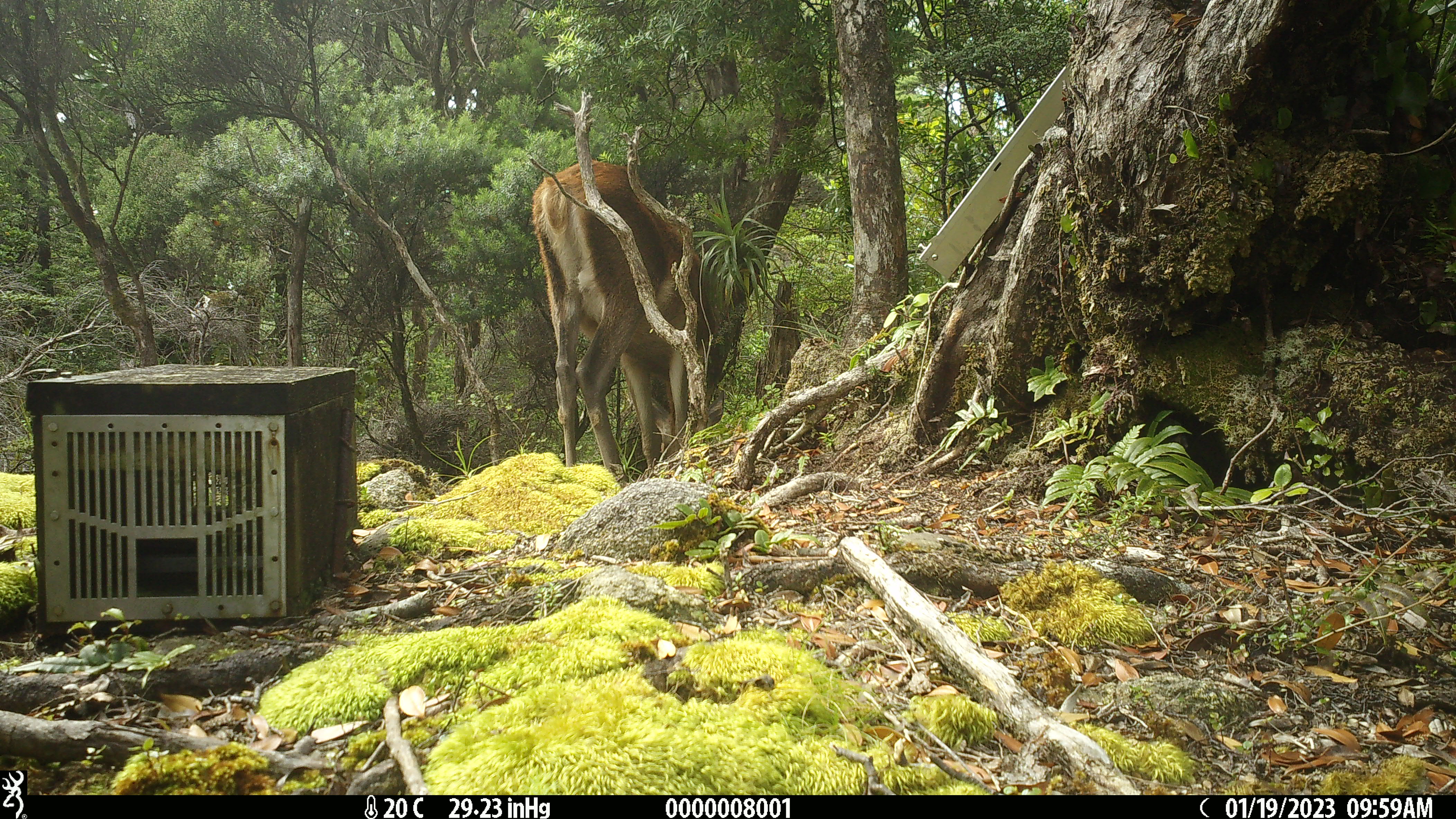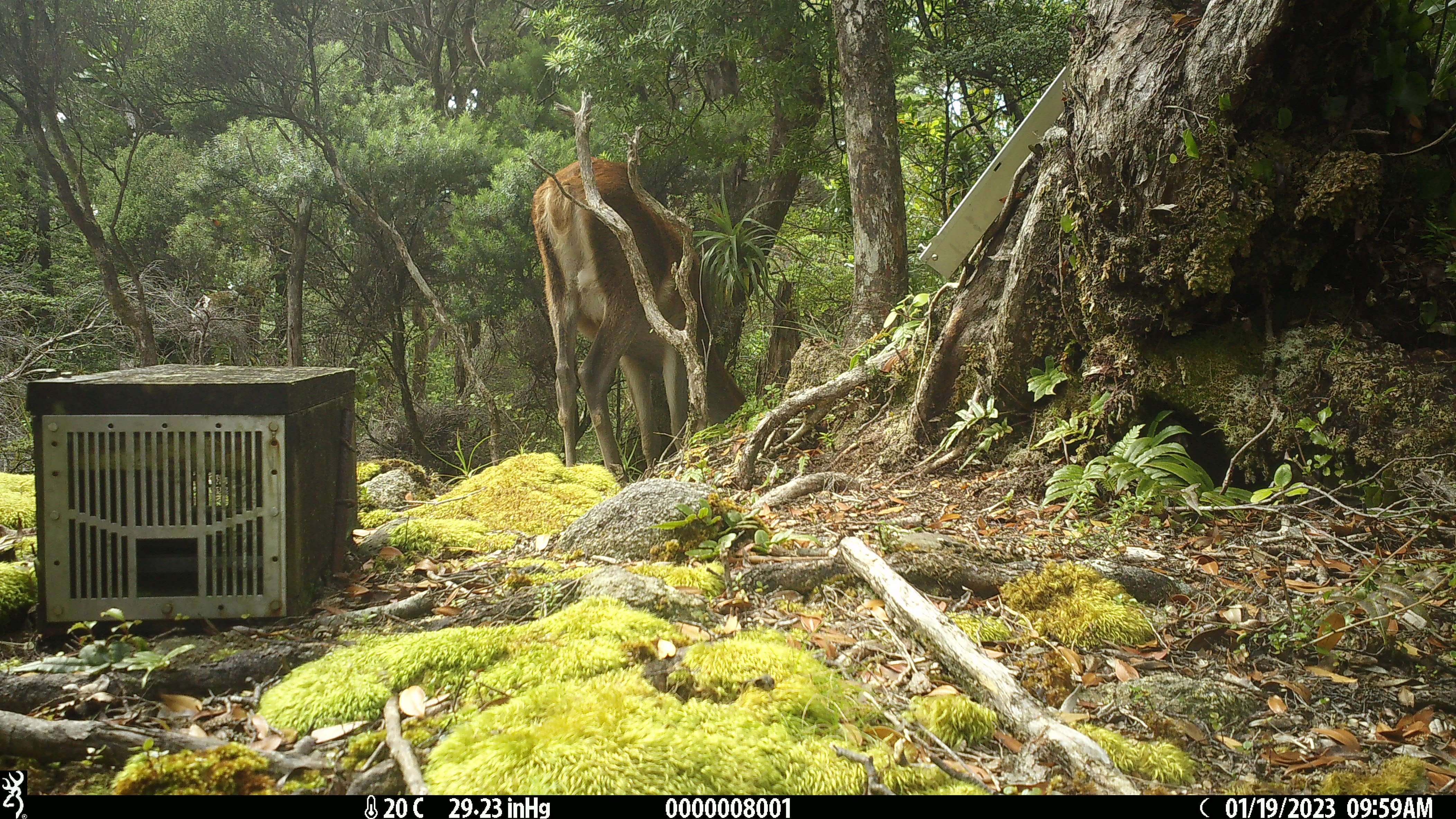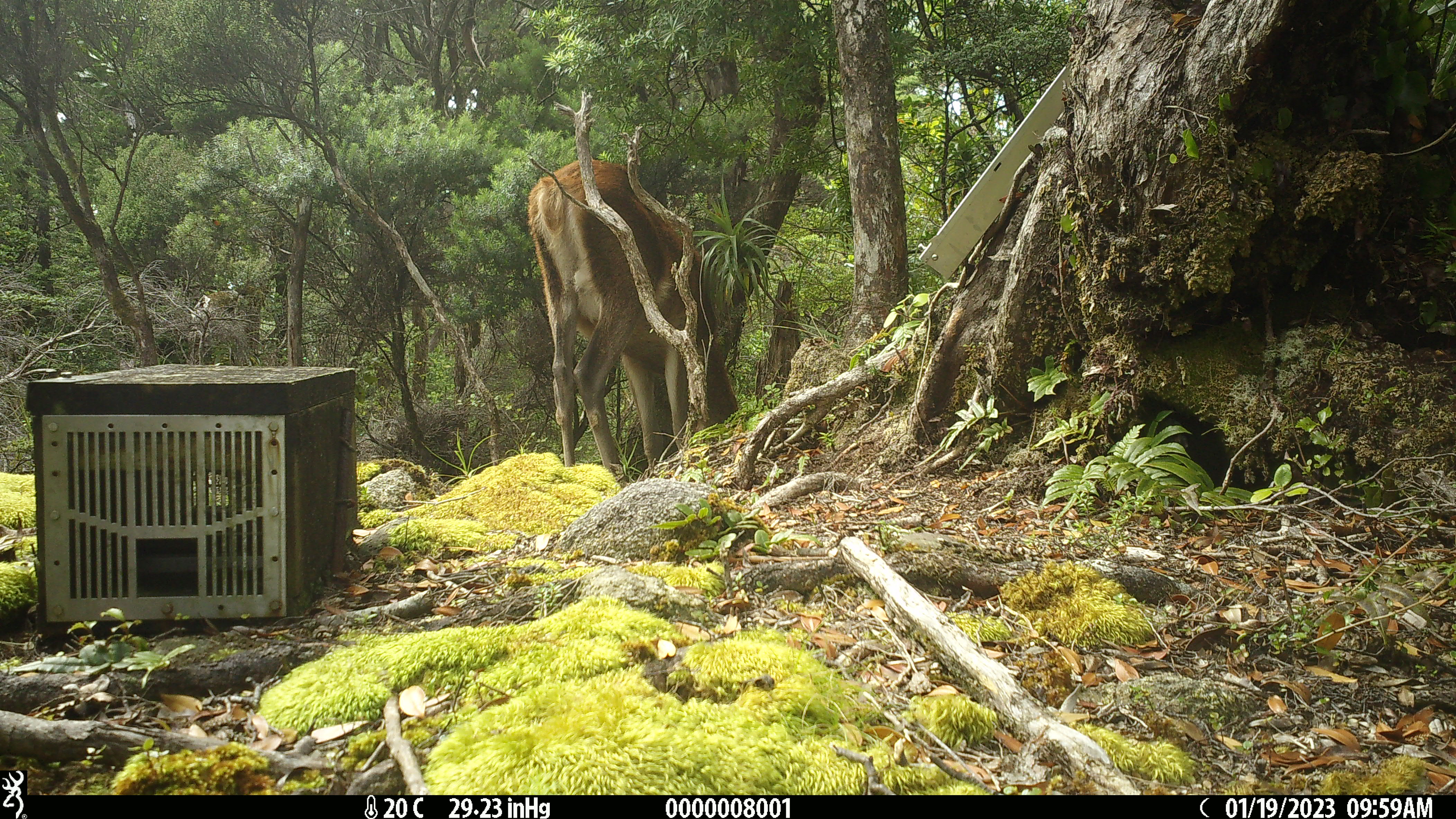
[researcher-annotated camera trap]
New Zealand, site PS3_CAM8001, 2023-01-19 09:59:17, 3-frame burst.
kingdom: Animalia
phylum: Chordata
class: Mammalia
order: Artiodactyla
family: Cervidae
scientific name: Cervidae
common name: deer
Deer (Cervidae).